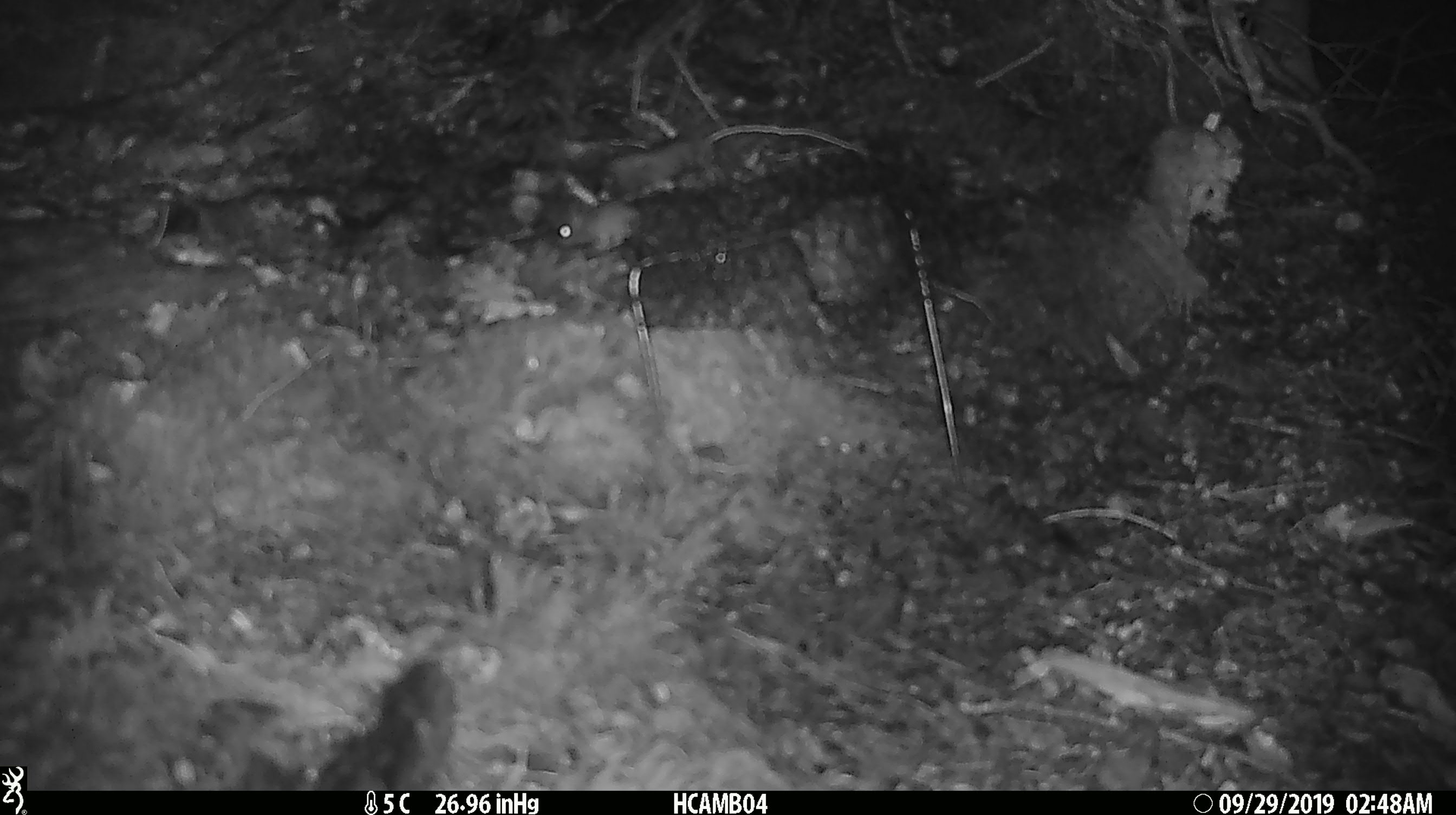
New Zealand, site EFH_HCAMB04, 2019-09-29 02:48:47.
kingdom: Animalia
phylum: Chordata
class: Mammalia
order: Rodentia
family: Muridae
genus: Mus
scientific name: Mus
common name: mouse